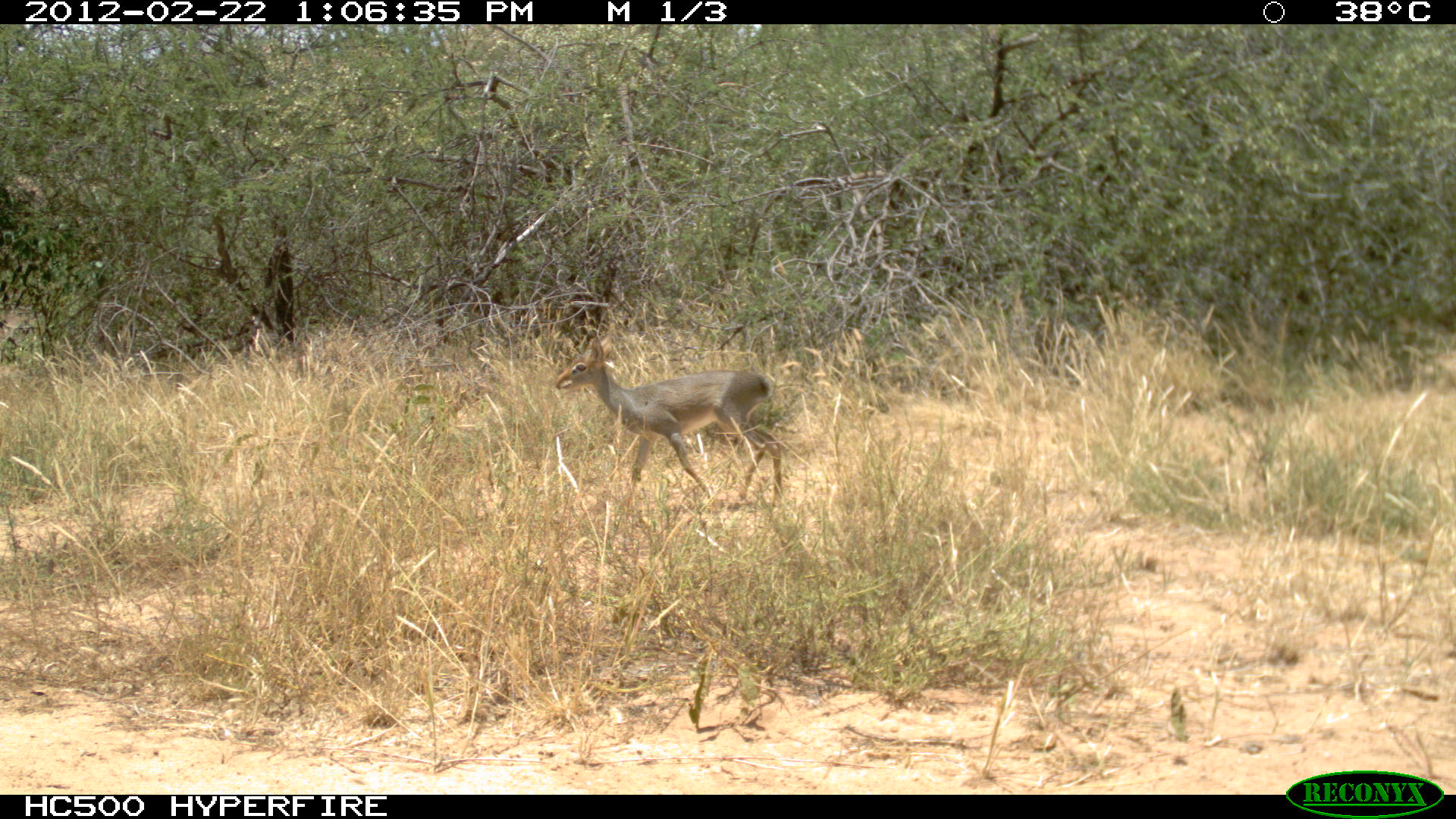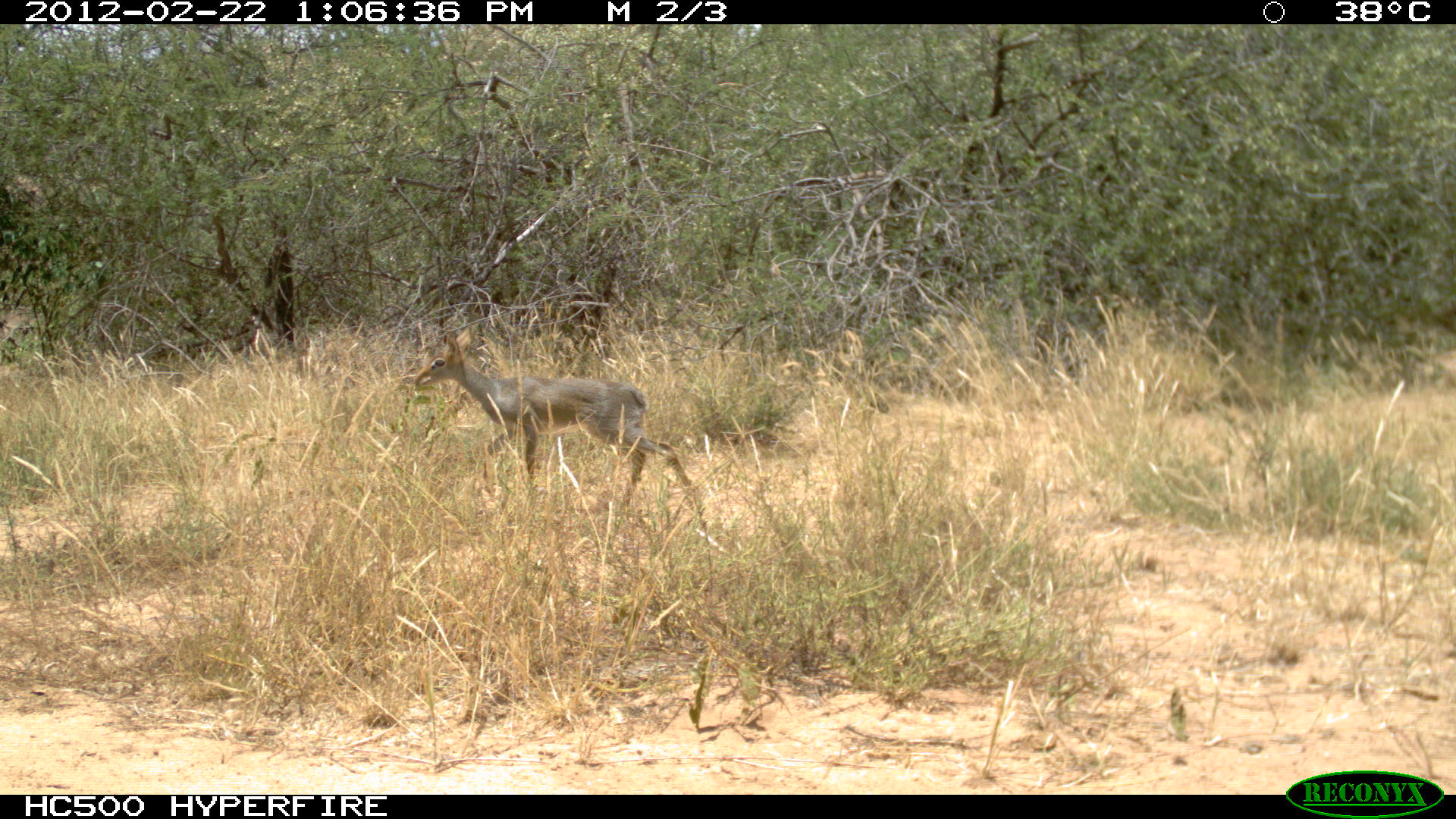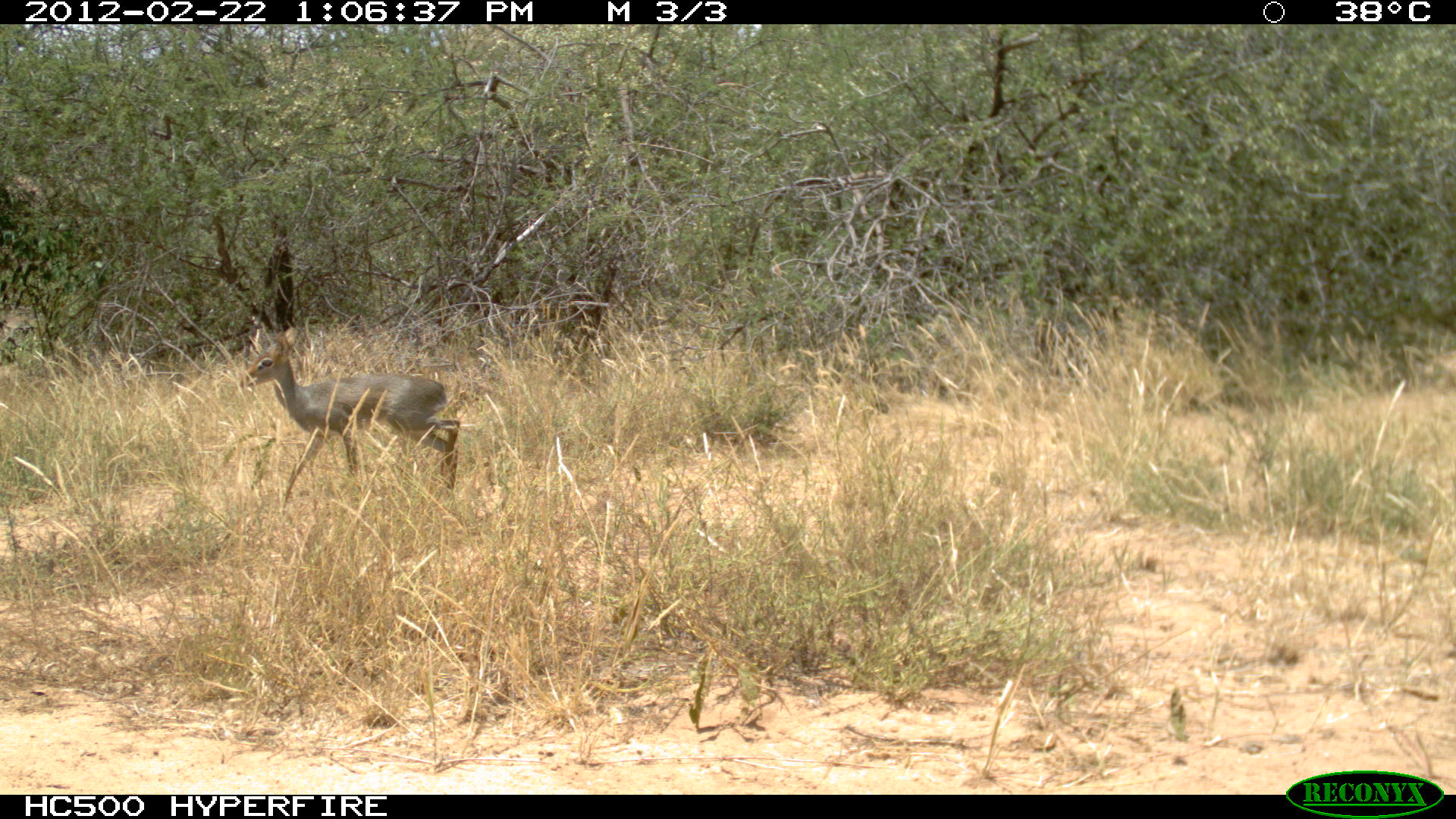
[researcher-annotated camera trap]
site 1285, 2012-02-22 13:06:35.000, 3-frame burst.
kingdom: Animalia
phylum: Chordata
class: Mammalia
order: Artiodactyla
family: Bovidae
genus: Madoqua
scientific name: Madoqua guentheri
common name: günther's dik-dik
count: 1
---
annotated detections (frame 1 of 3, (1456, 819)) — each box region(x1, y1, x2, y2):
madoqua guentheri: region(555, 327, 783, 512)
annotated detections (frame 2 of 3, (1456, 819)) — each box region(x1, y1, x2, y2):
madoqua guentheri: region(406, 328, 705, 519)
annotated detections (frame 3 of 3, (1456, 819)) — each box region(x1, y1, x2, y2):
madoqua guentheri: region(236, 324, 460, 506)